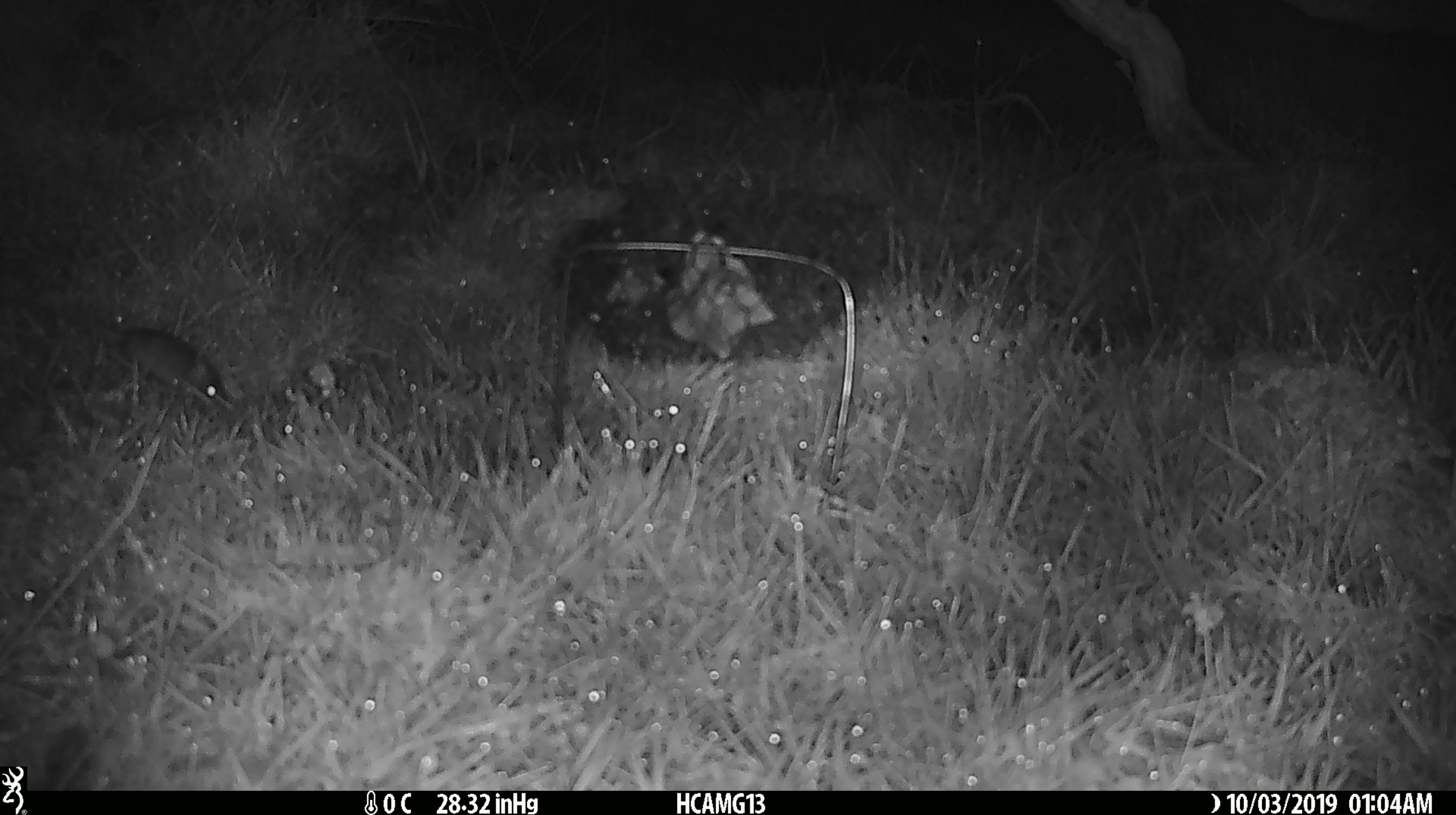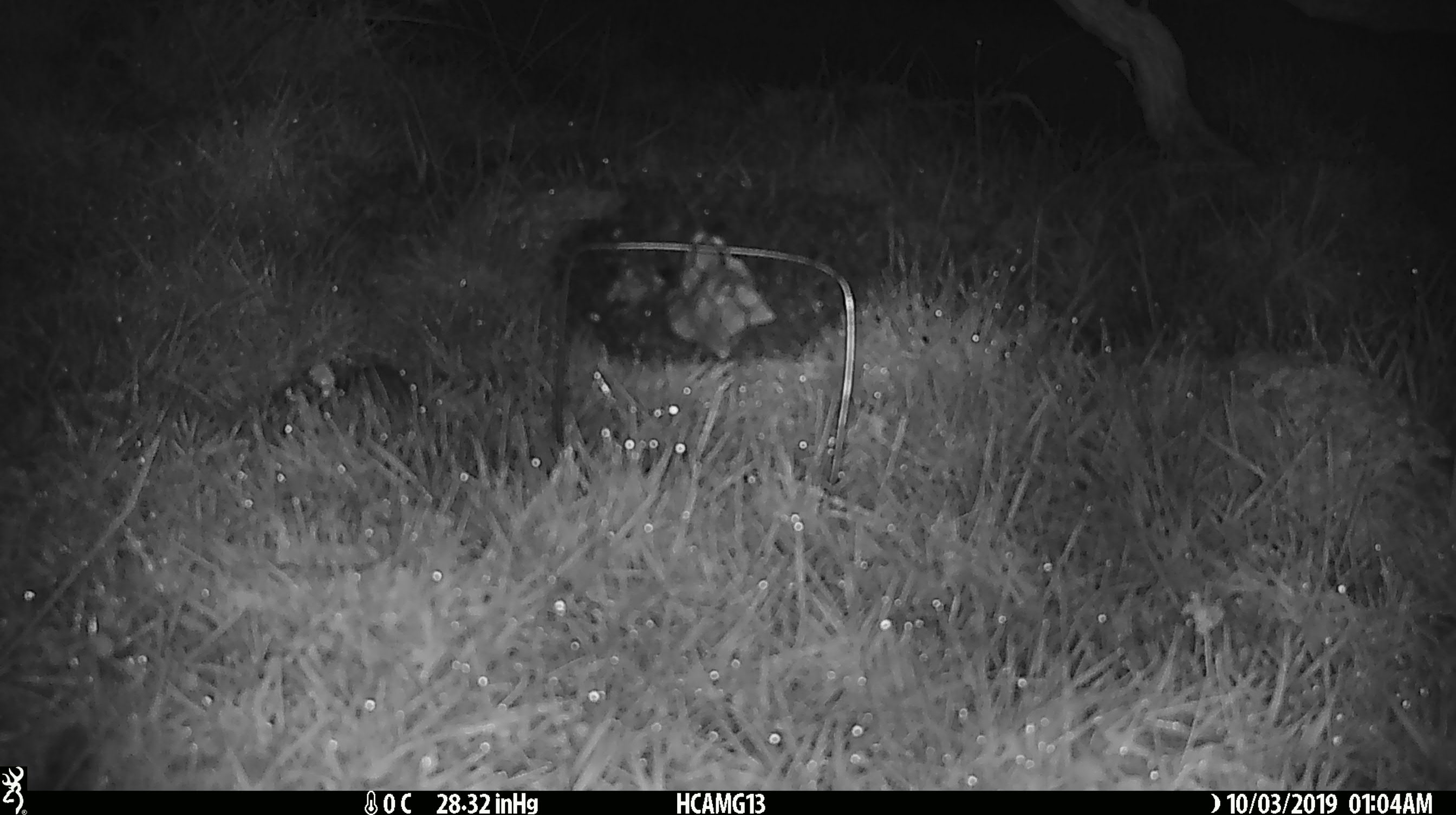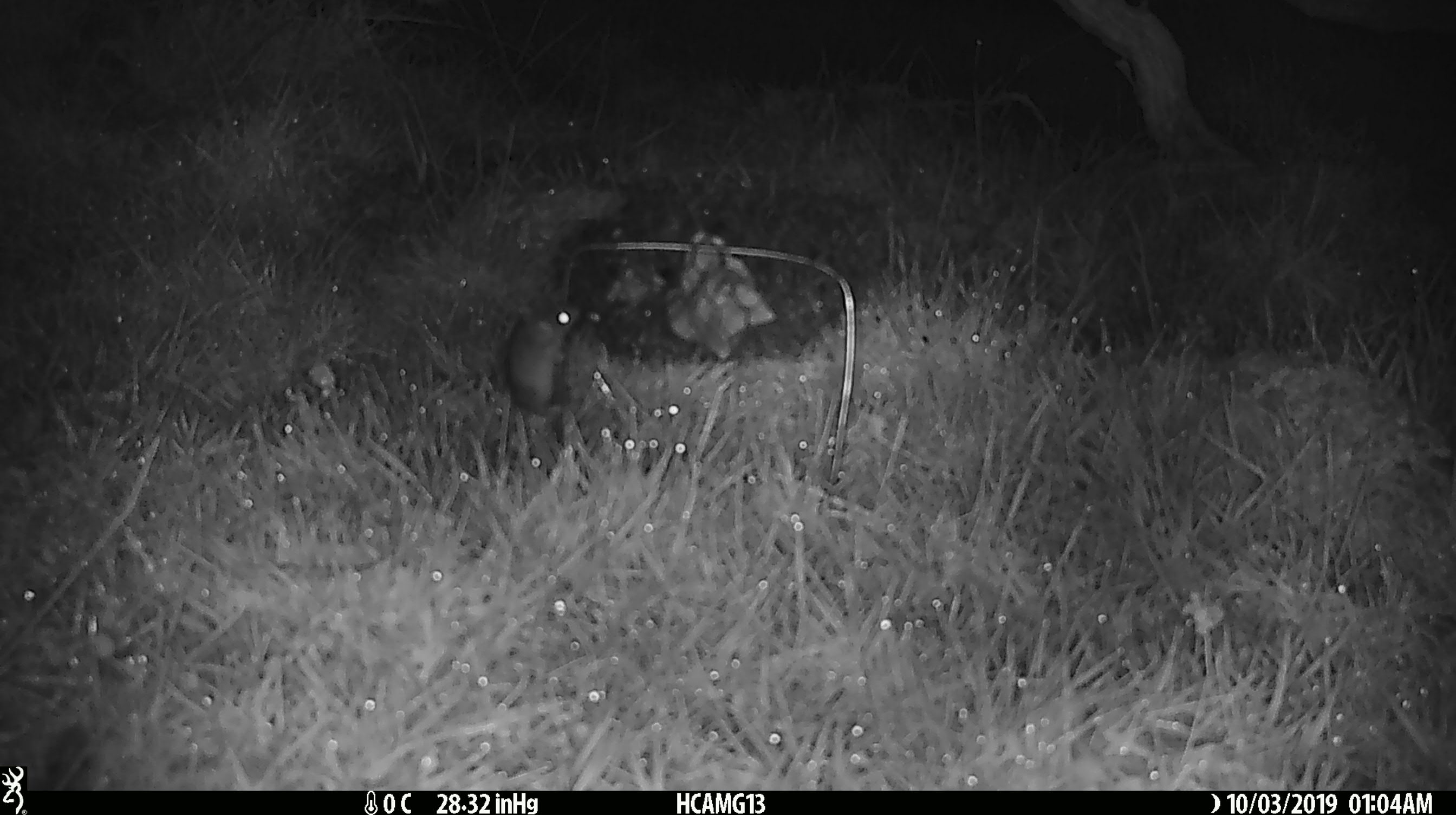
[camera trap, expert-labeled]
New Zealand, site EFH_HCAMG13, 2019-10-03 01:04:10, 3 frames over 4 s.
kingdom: Animalia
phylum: Chordata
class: Mammalia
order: Rodentia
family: Muridae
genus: Mus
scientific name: Mus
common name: mouse